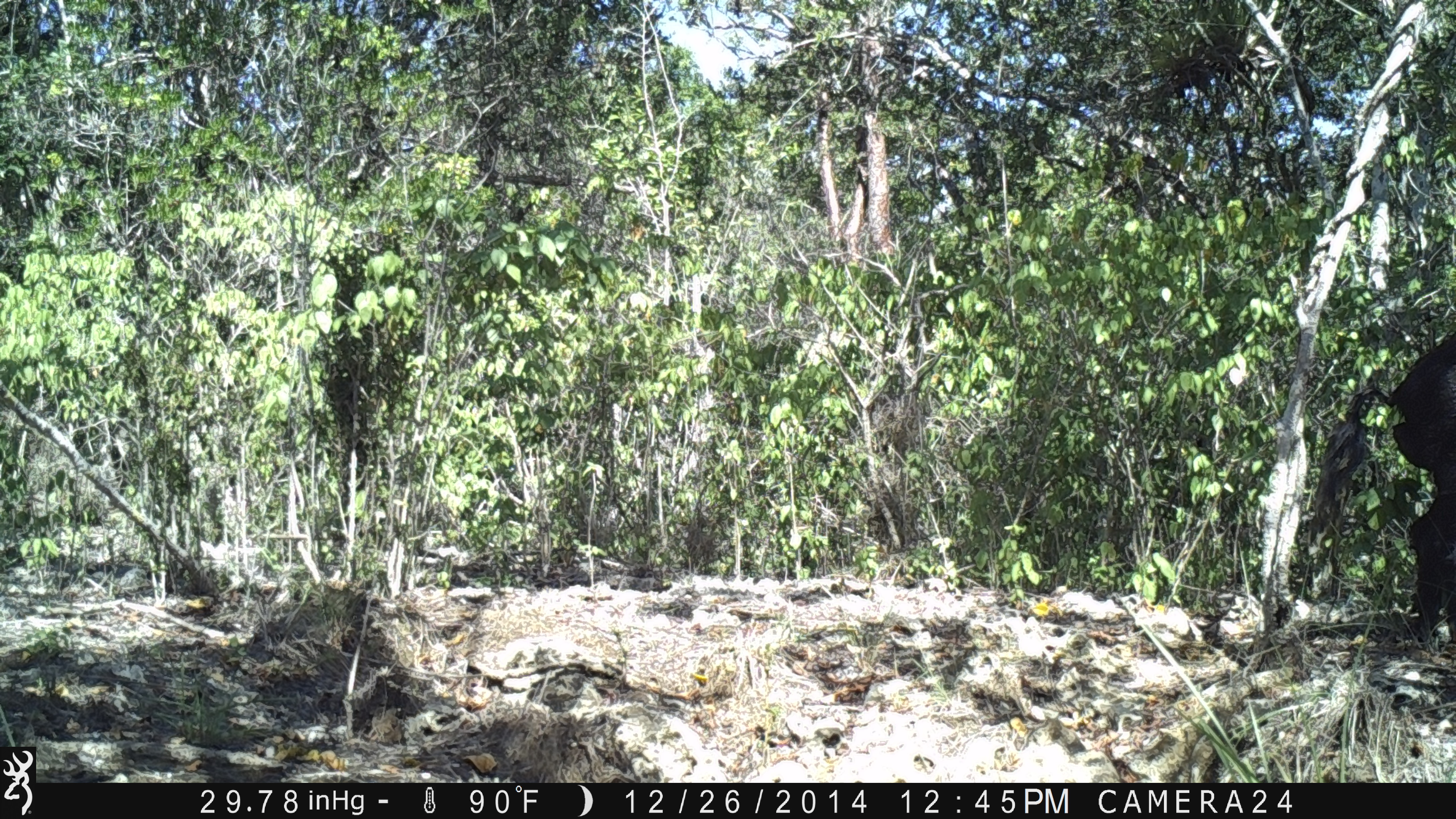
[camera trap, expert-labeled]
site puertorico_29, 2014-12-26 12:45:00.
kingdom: Animalia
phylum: Chordata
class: Mammalia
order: Artiodactyla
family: Suidae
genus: Sus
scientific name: Sus scrofa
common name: pig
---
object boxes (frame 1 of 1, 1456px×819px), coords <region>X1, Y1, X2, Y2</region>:
pig: <region>1312, 325, 1456, 654</region>